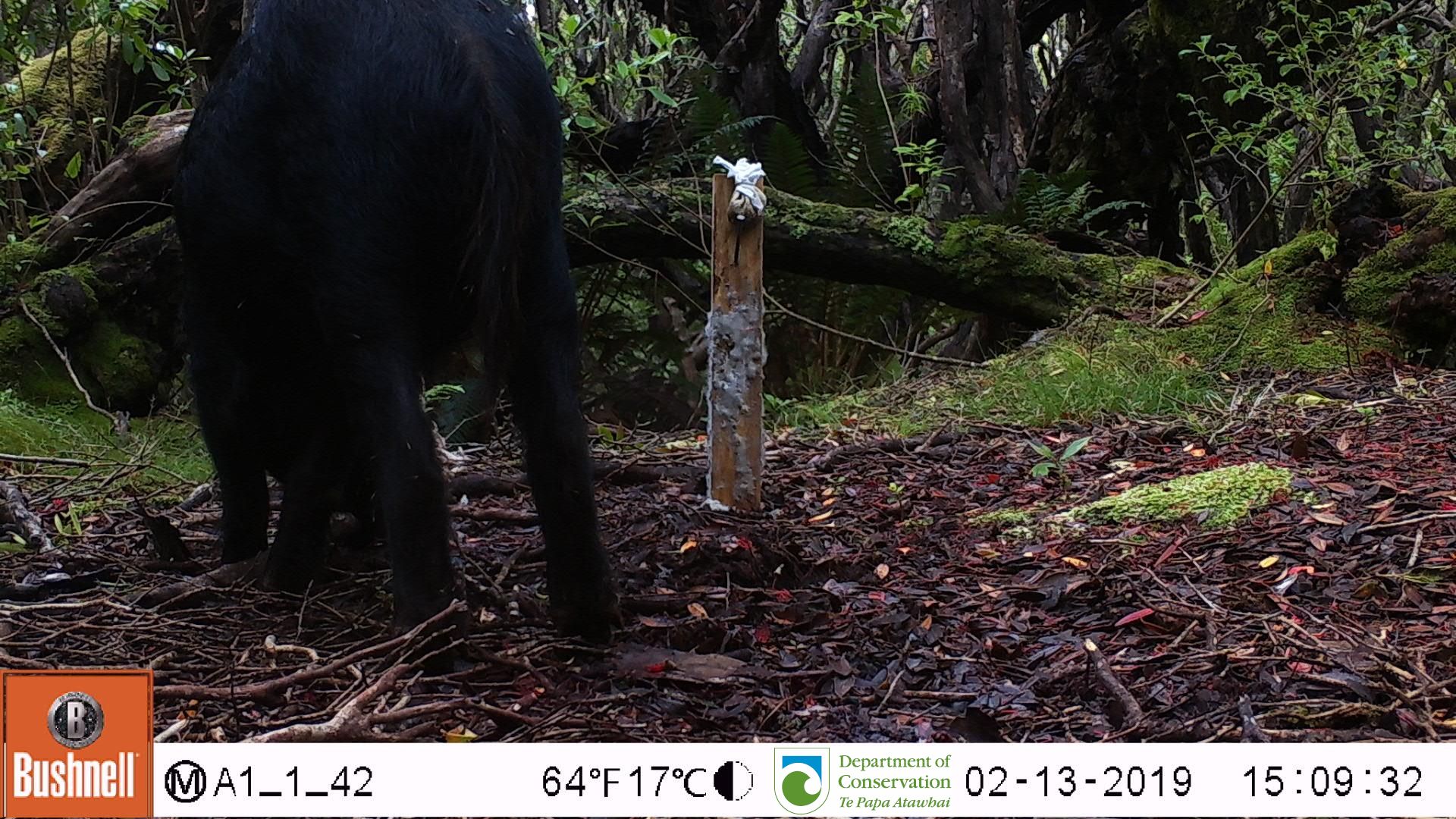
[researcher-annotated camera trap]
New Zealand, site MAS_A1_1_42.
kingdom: Animalia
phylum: Chordata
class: Mammalia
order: Artiodactyla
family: Suidae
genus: Sus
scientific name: Sus scrofa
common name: pig